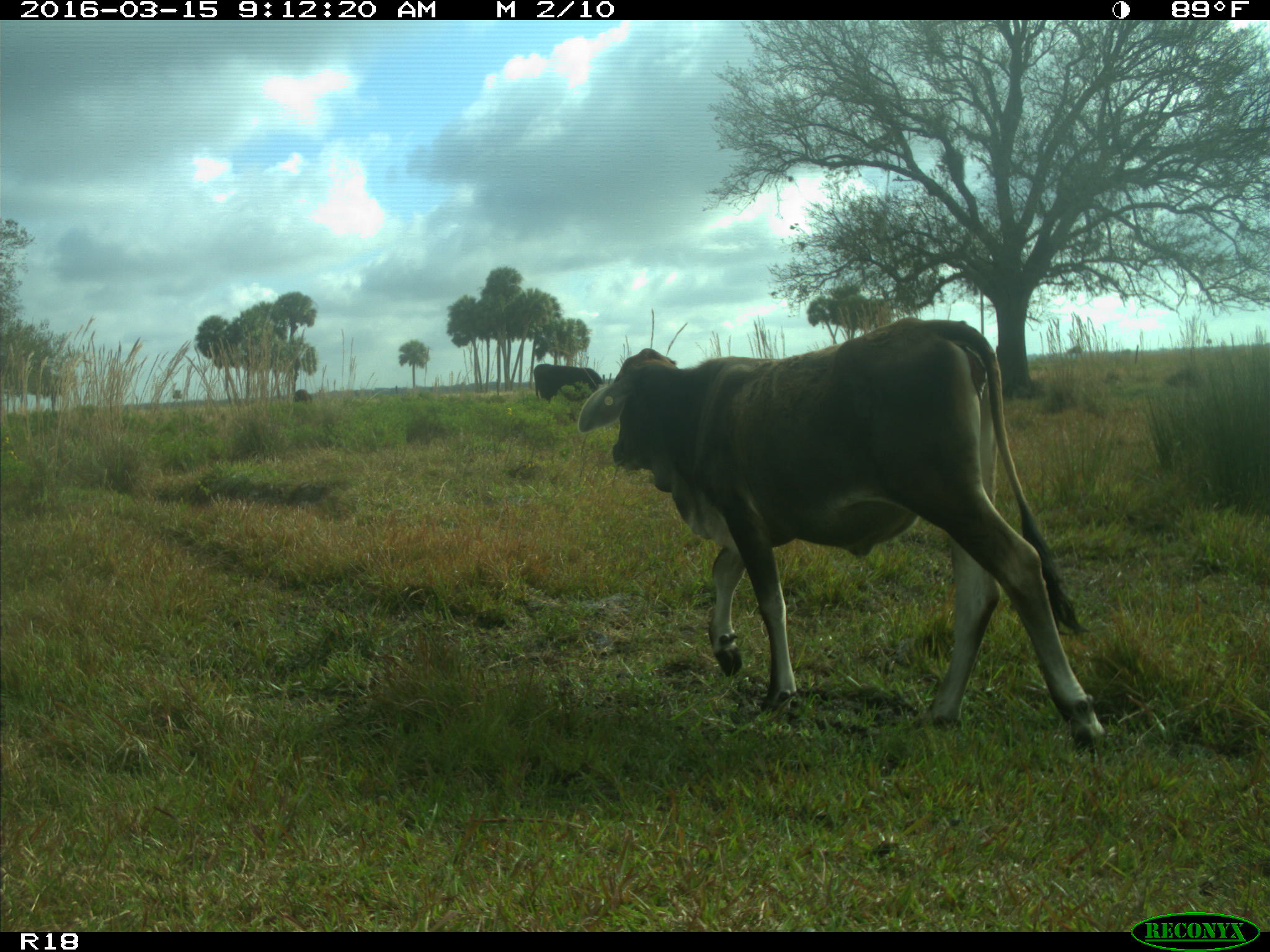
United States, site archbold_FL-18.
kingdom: Animalia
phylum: Chordata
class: Mammalia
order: Artiodactyla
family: Bovidae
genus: Bos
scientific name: Bos taurus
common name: domestic cow